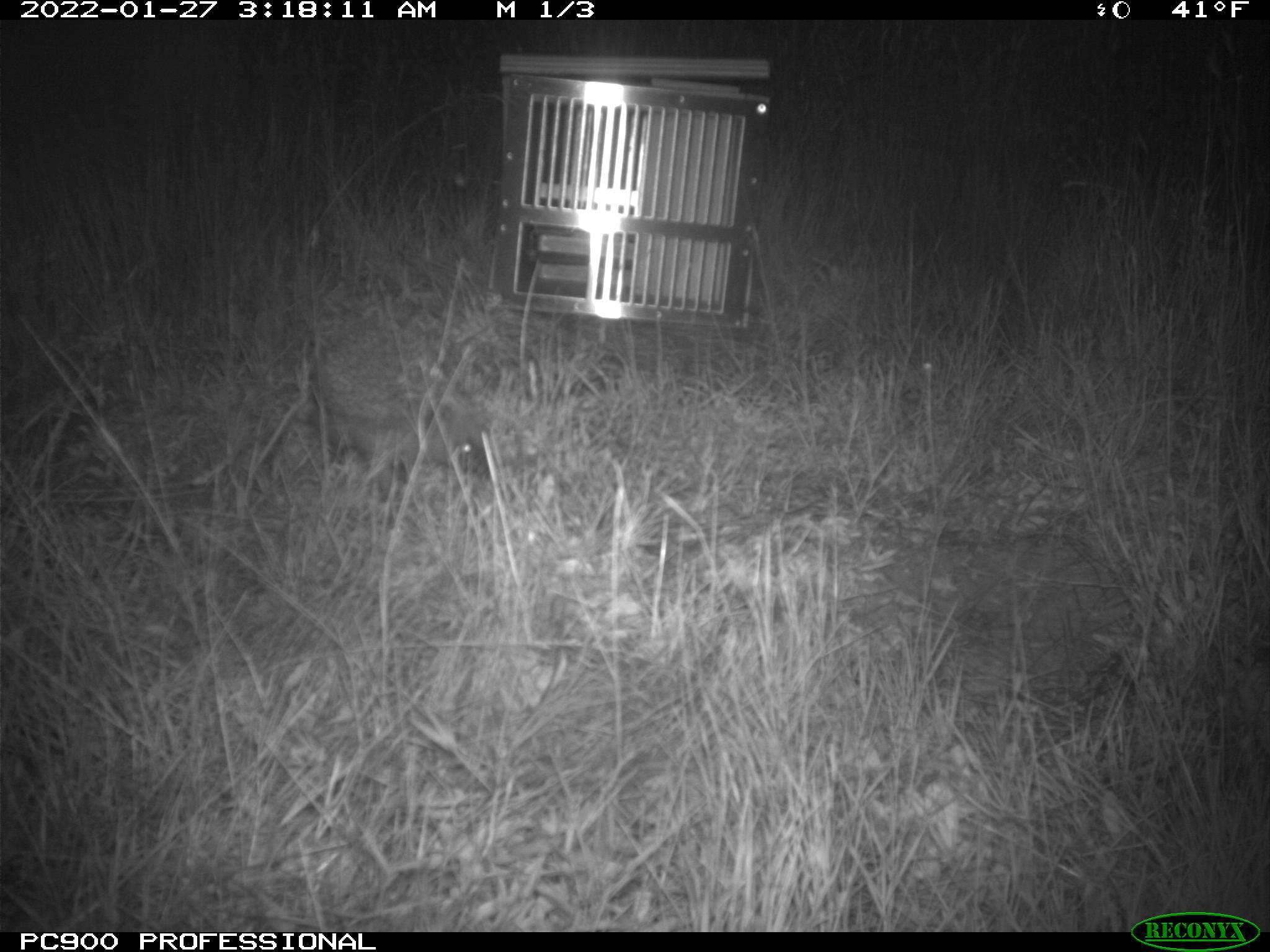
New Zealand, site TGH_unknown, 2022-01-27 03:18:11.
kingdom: Animalia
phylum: Chordata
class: Mammalia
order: Eulipotyphla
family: Erinaceidae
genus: Erinaceus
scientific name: Erinaceus europaeus europaeus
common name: european hedgehog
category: hedgehog